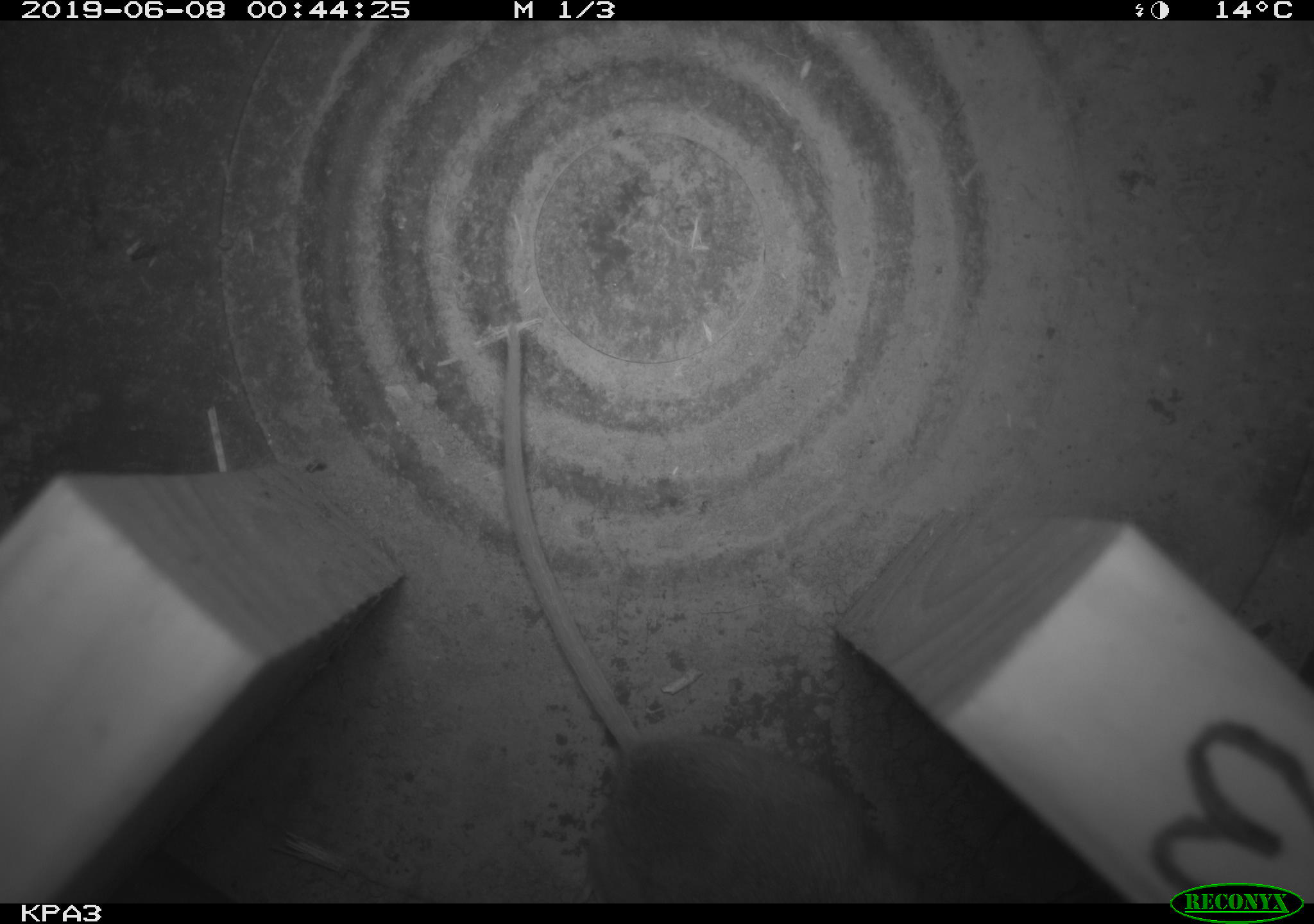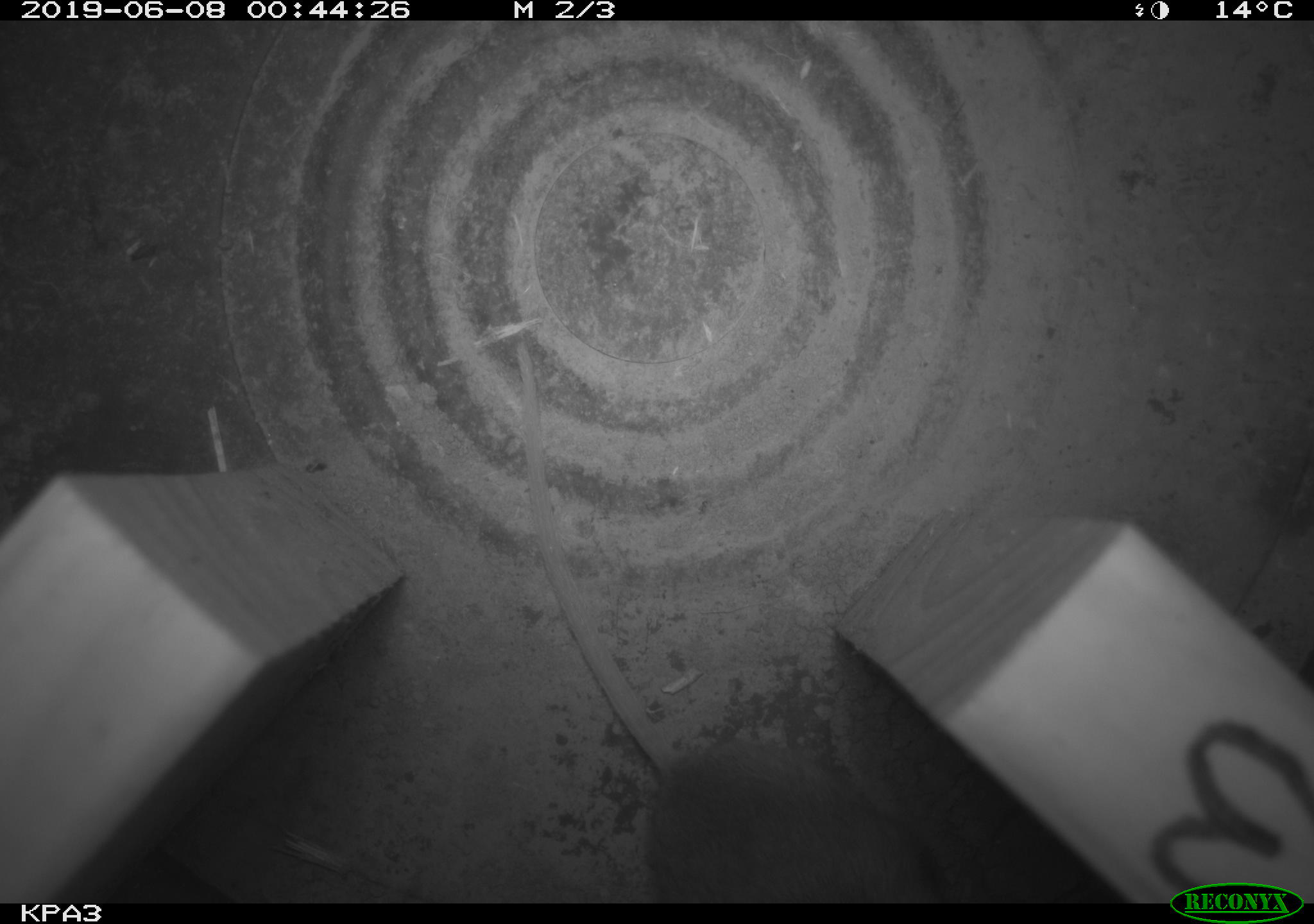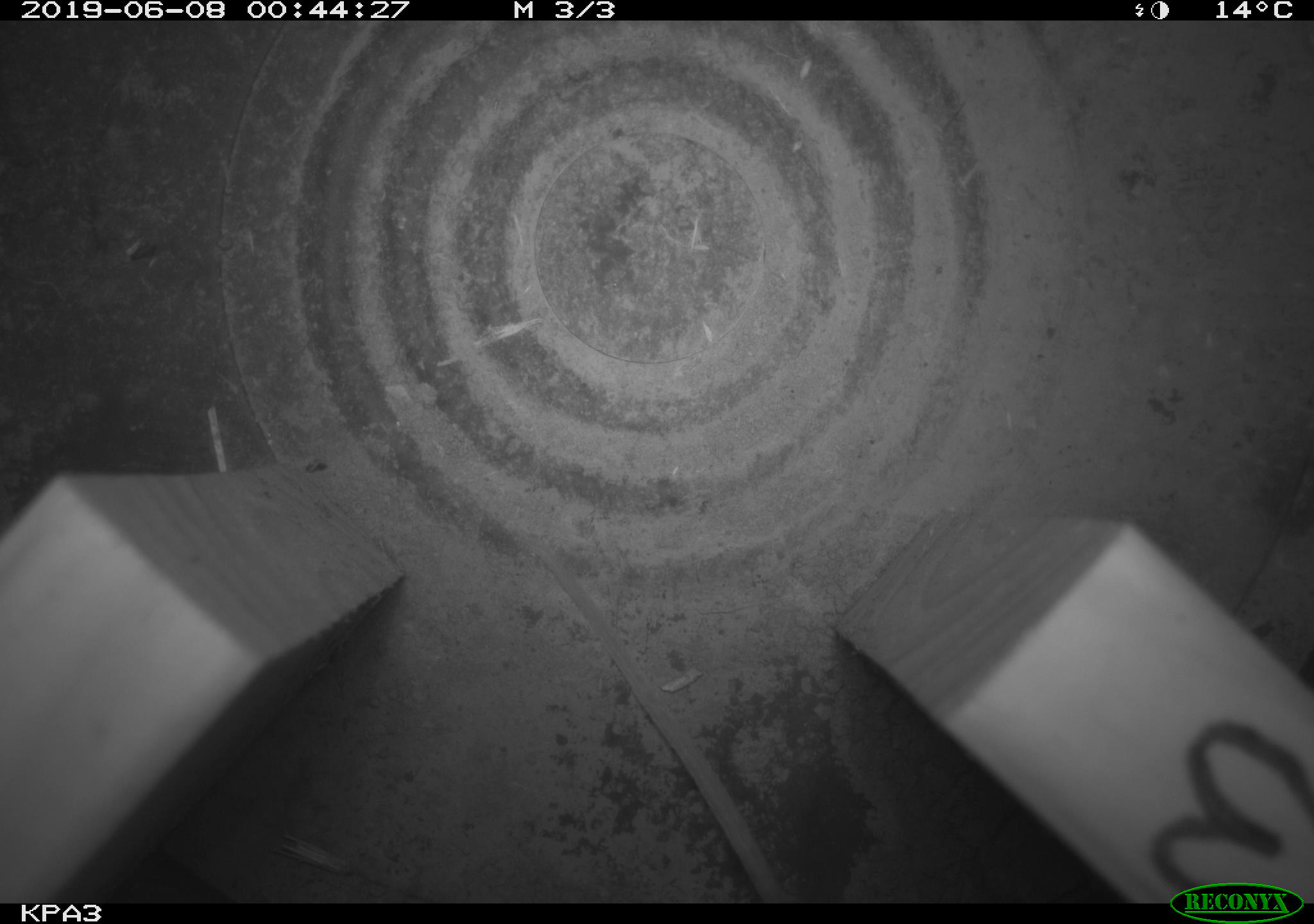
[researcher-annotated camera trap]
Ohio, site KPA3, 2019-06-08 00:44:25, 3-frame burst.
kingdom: Animalia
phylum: Chordata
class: Mammalia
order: Rodentia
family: Cricetidae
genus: Peromyscus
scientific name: Peromyscus leucopus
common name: white-footed mouse